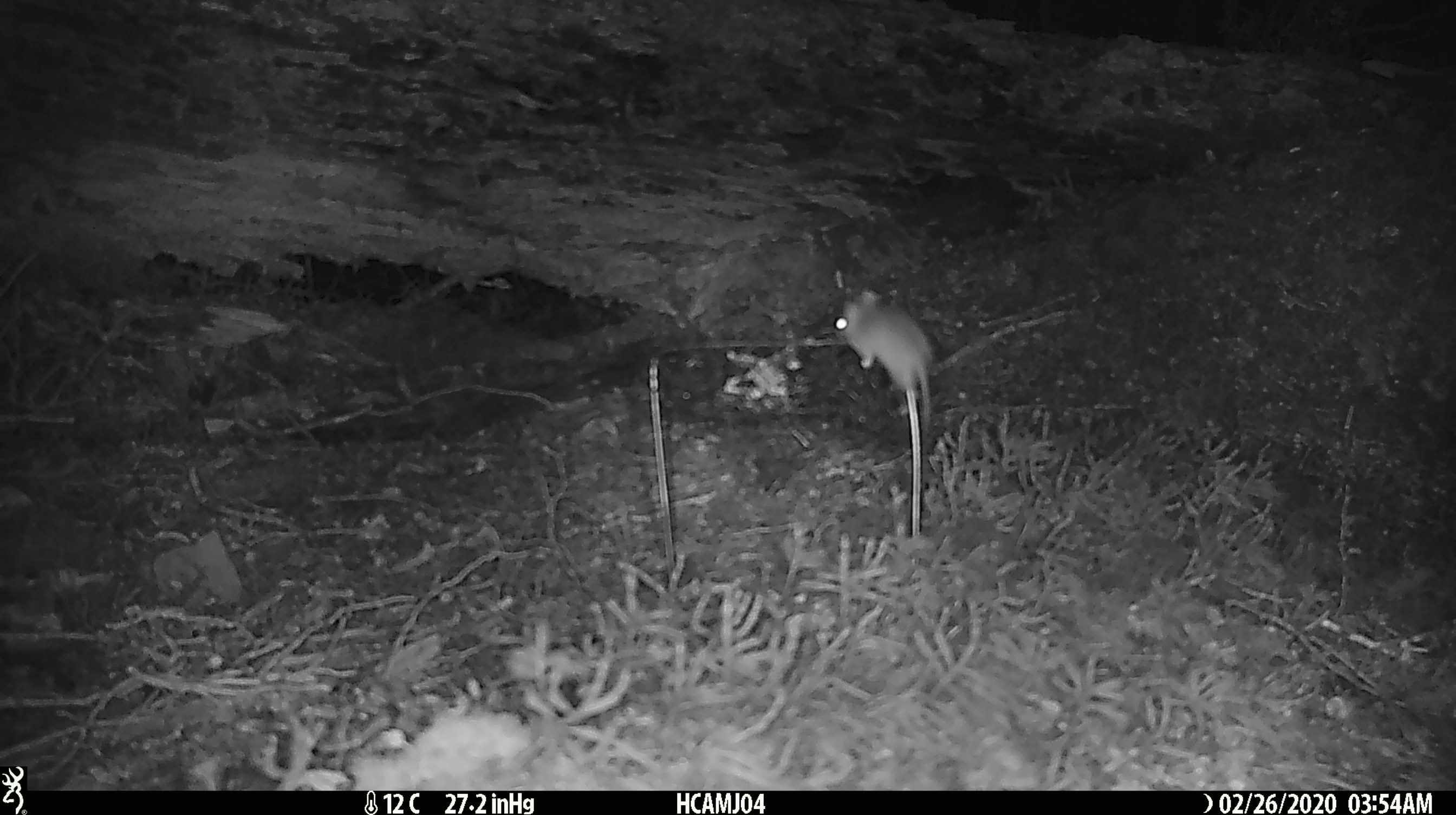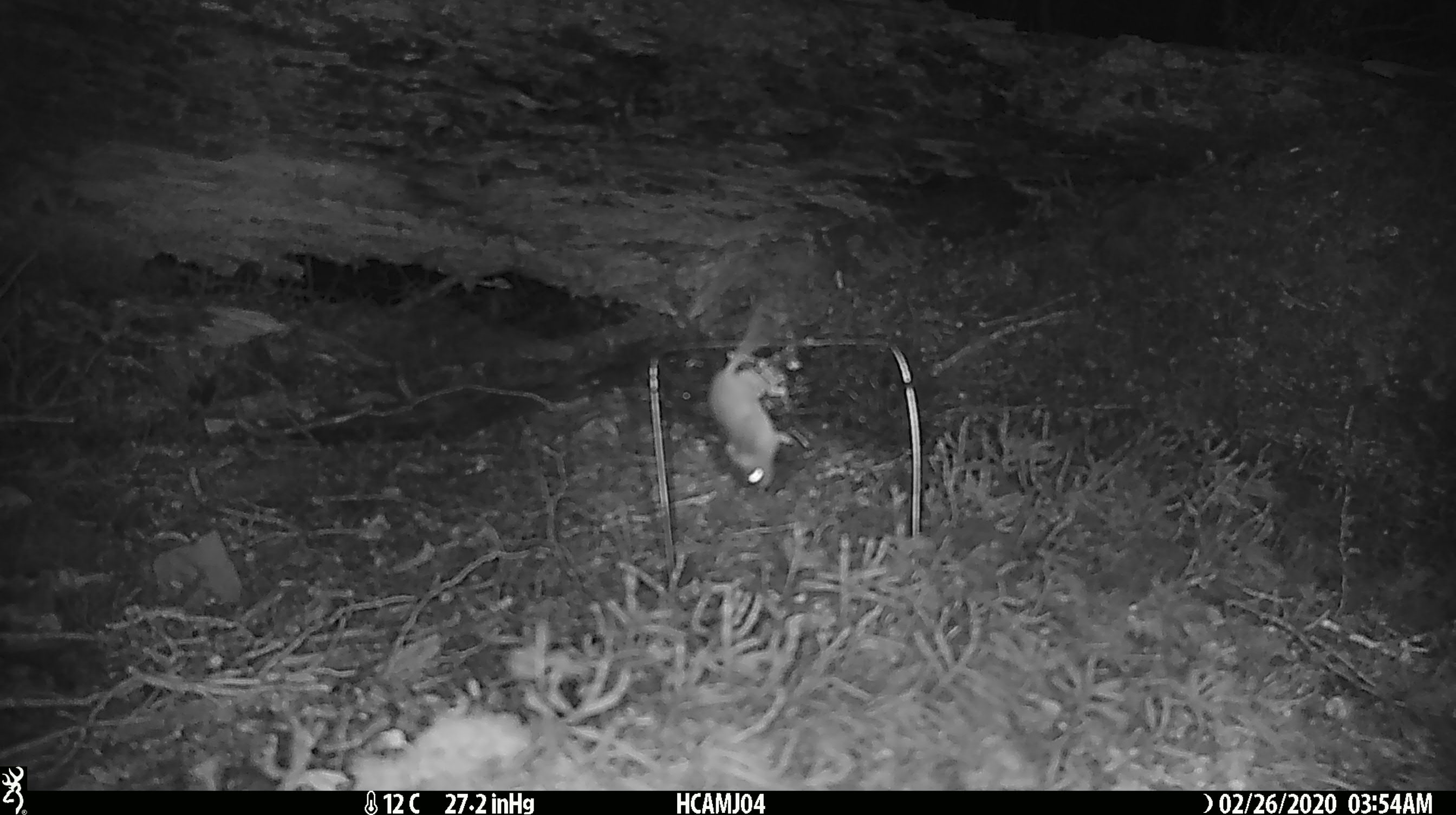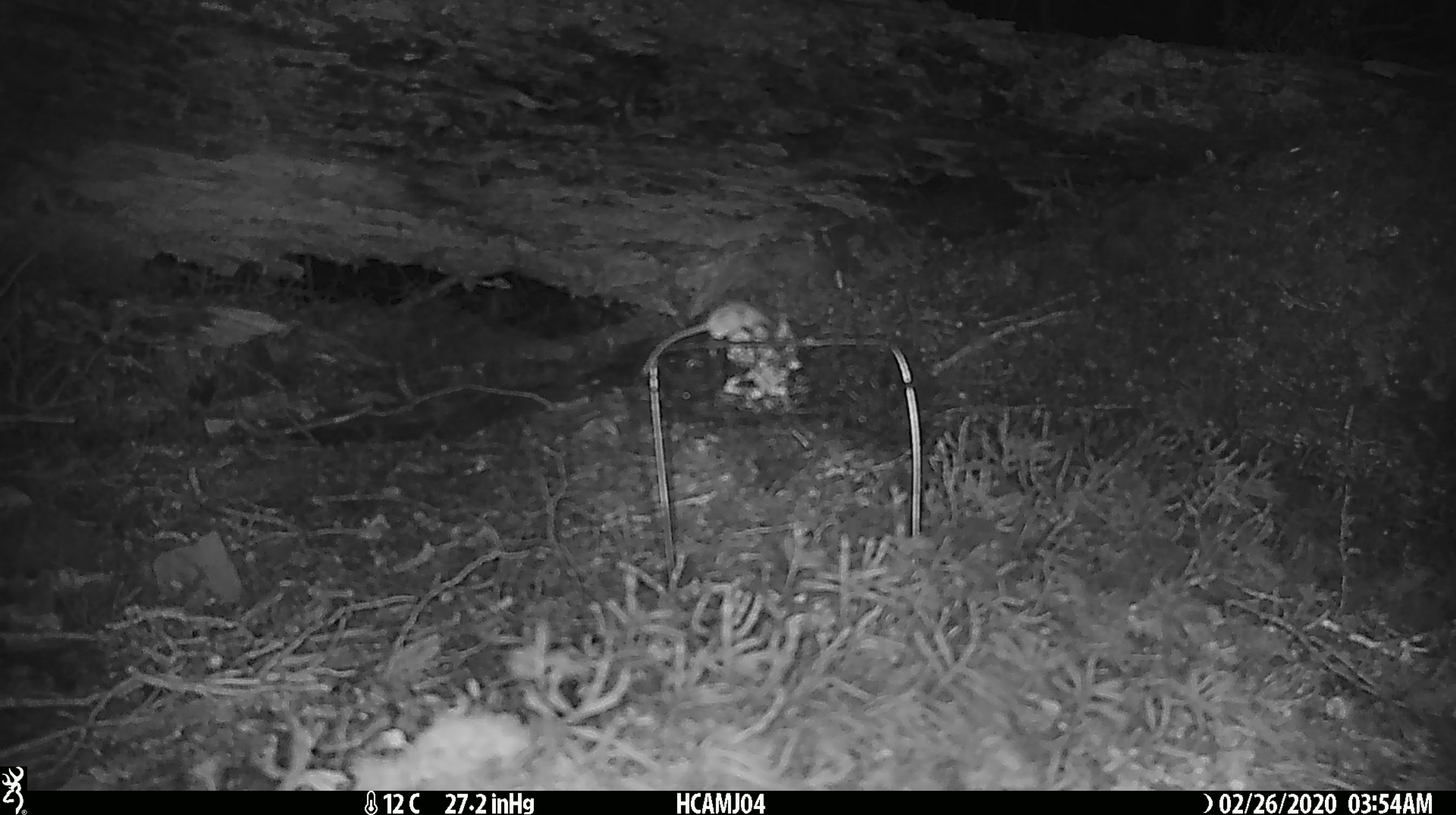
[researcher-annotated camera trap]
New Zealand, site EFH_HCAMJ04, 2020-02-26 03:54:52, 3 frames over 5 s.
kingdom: Animalia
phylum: Chordata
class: Mammalia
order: Rodentia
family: Muridae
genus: Mus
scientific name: Mus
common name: mouse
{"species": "mouse (Mus)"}